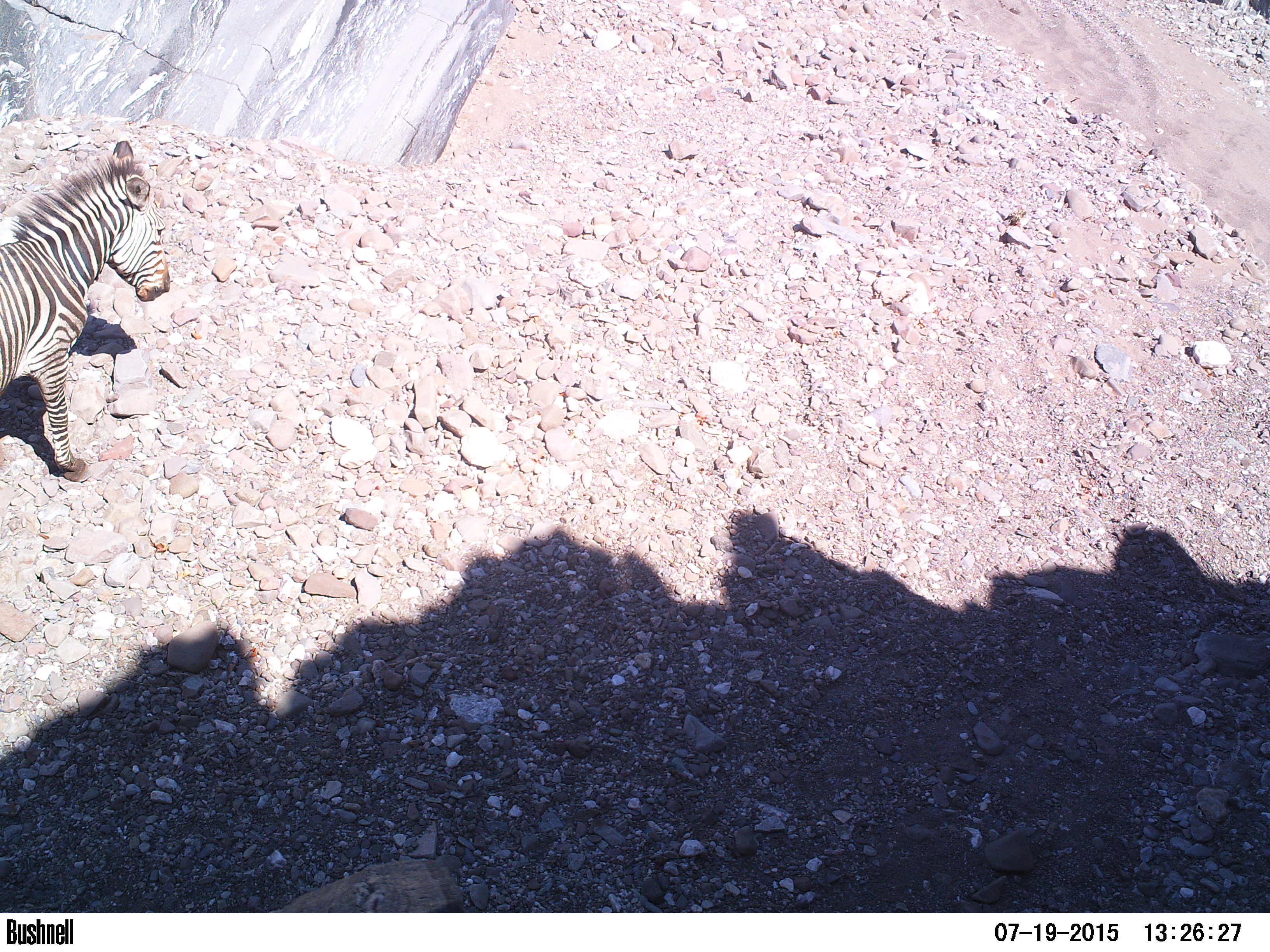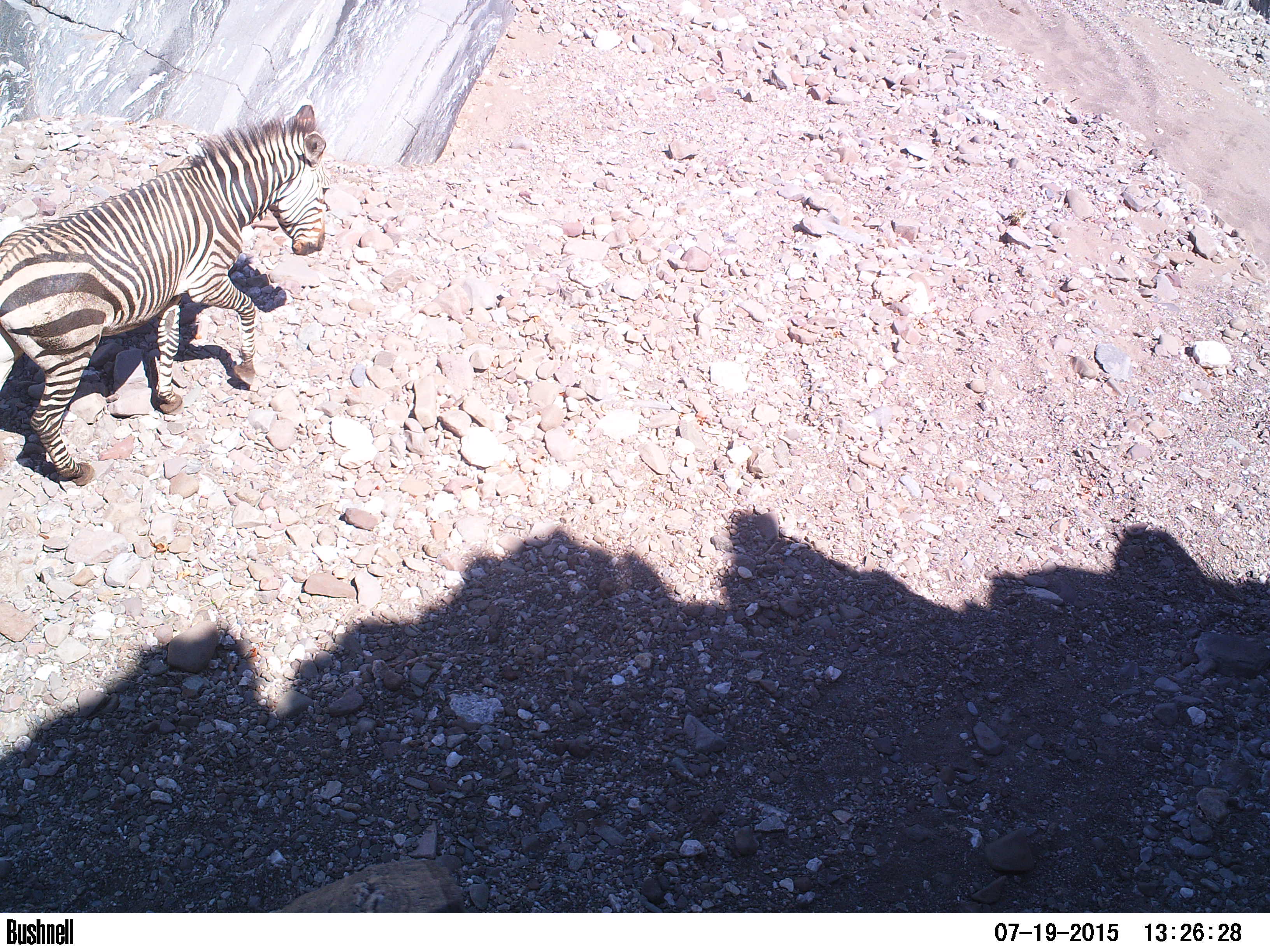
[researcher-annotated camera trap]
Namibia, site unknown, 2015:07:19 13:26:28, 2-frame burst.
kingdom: Animalia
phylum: Chordata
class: Mammalia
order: Perissodactyla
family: Equidae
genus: Equus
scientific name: Equus zebra hartmannae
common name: hartmann's mountain zebra